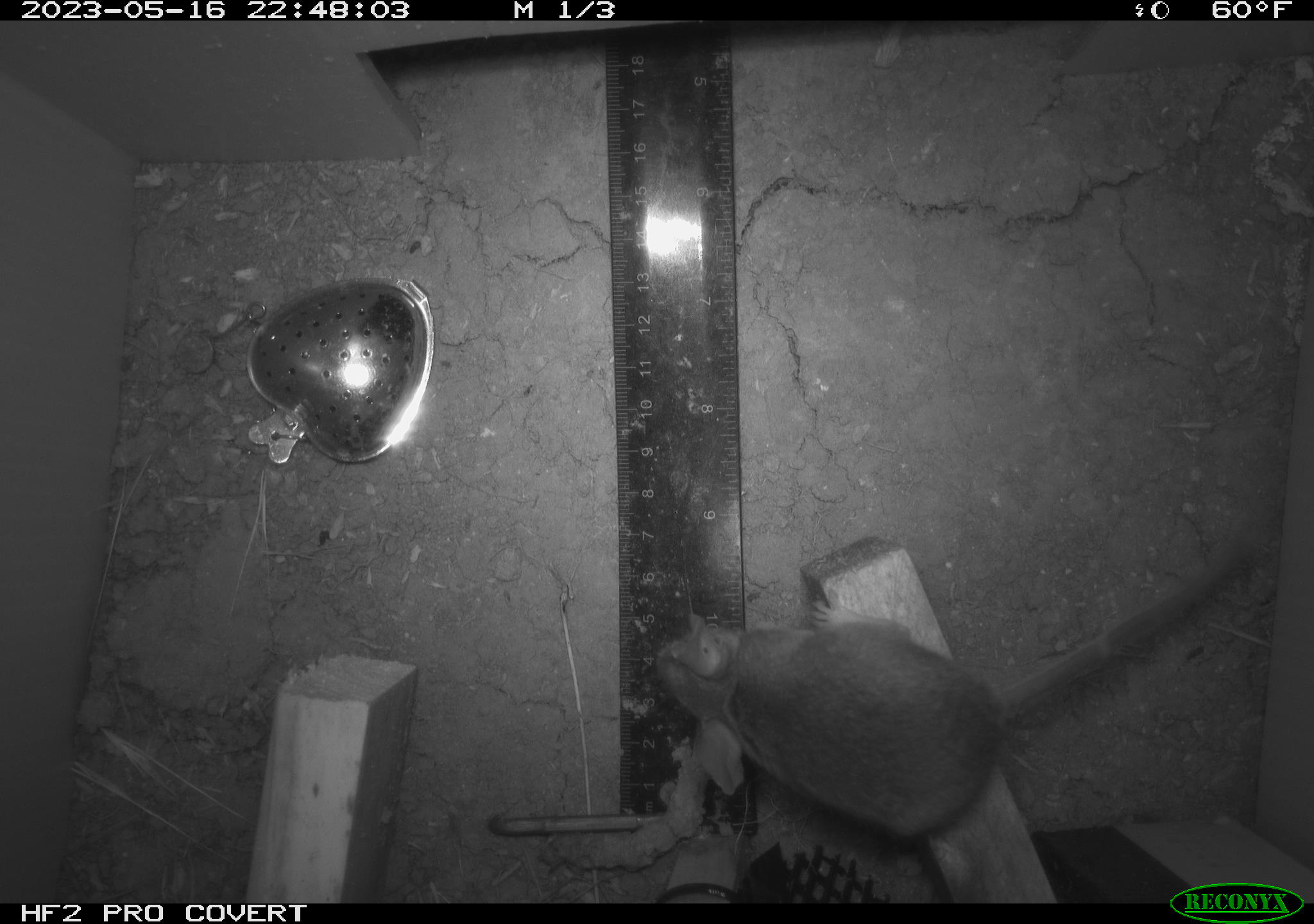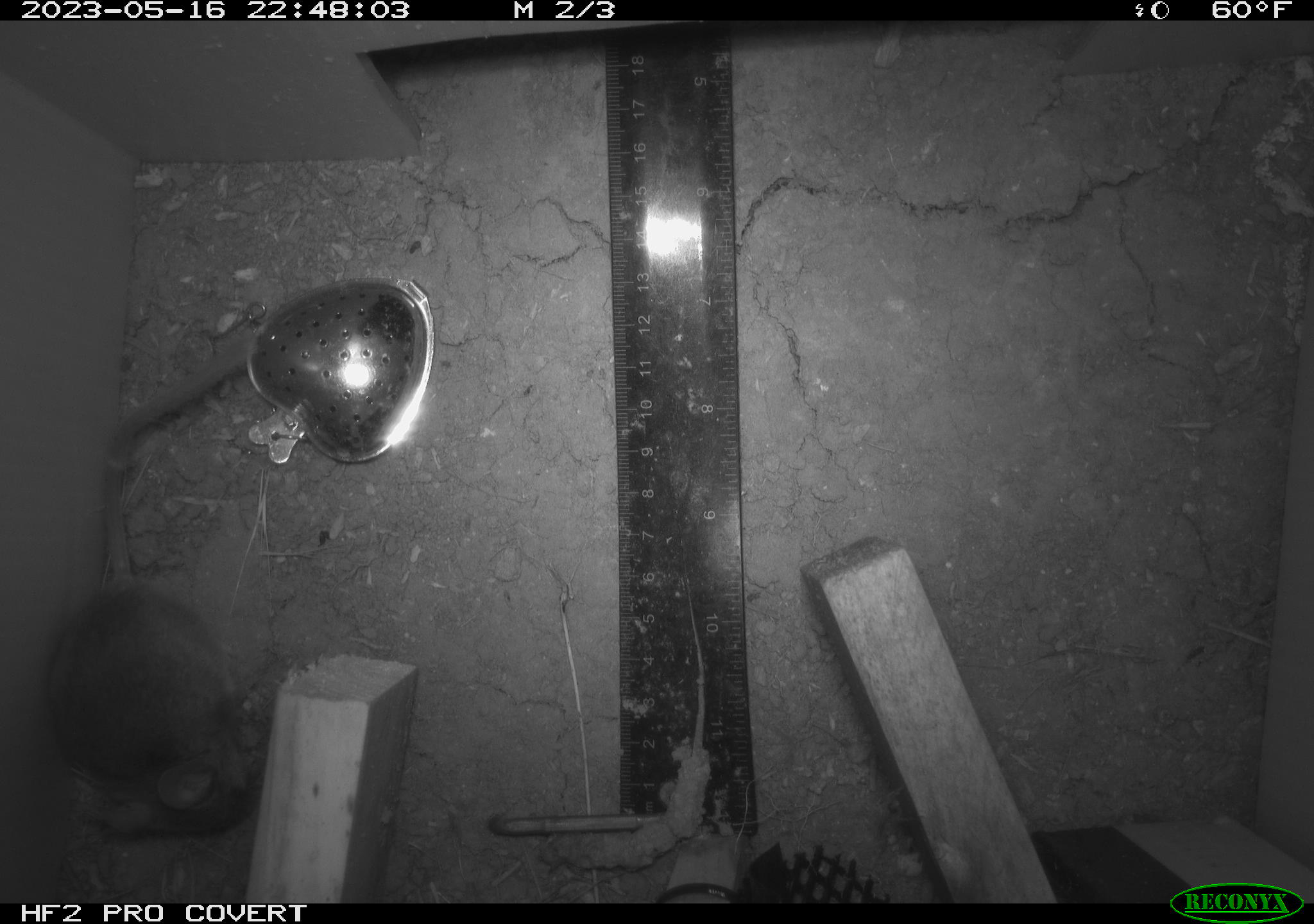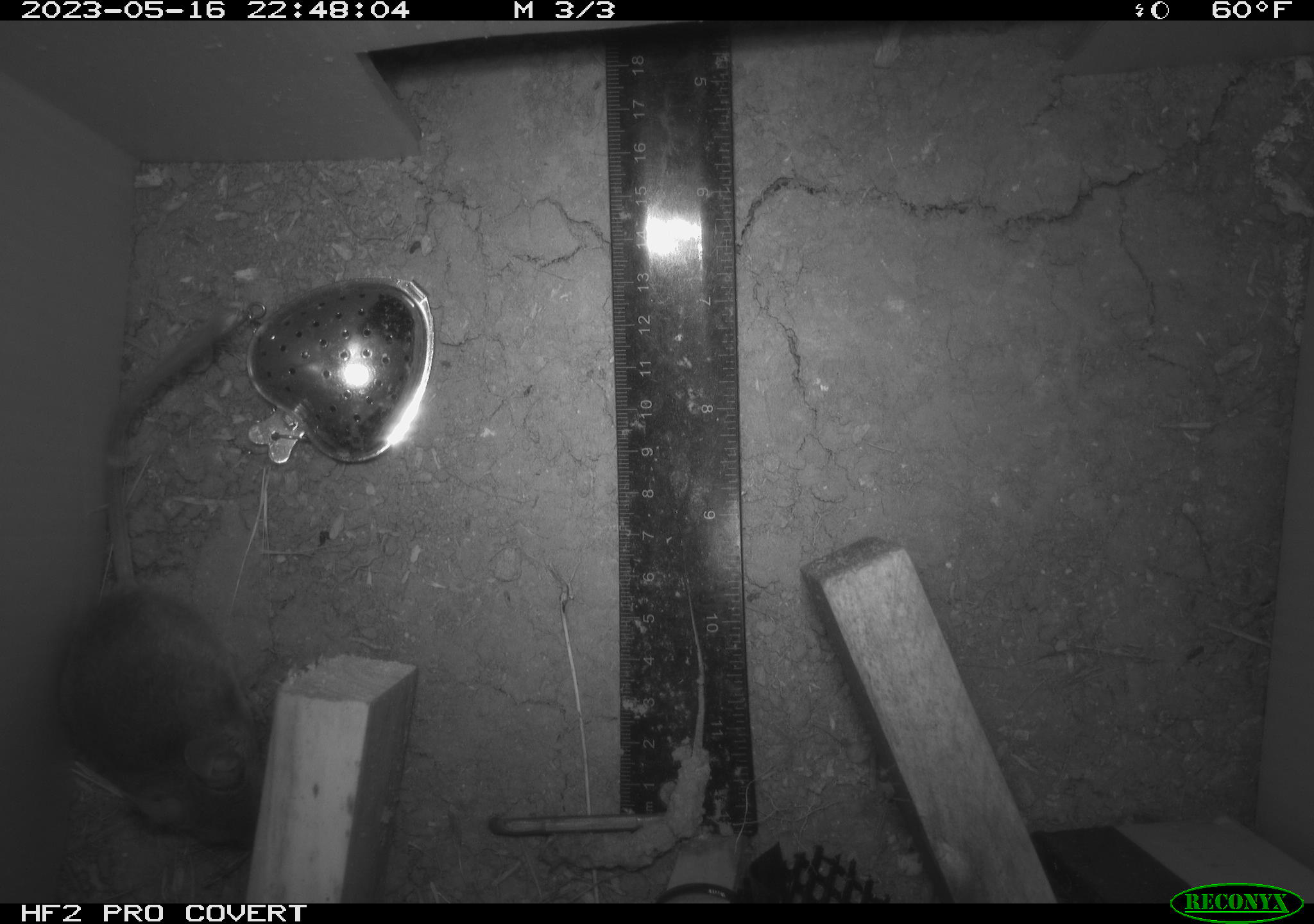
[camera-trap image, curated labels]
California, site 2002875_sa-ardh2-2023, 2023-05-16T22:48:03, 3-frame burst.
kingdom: Animalia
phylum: Chordata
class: Mammalia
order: Rodentia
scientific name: Rodentia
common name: mouse species